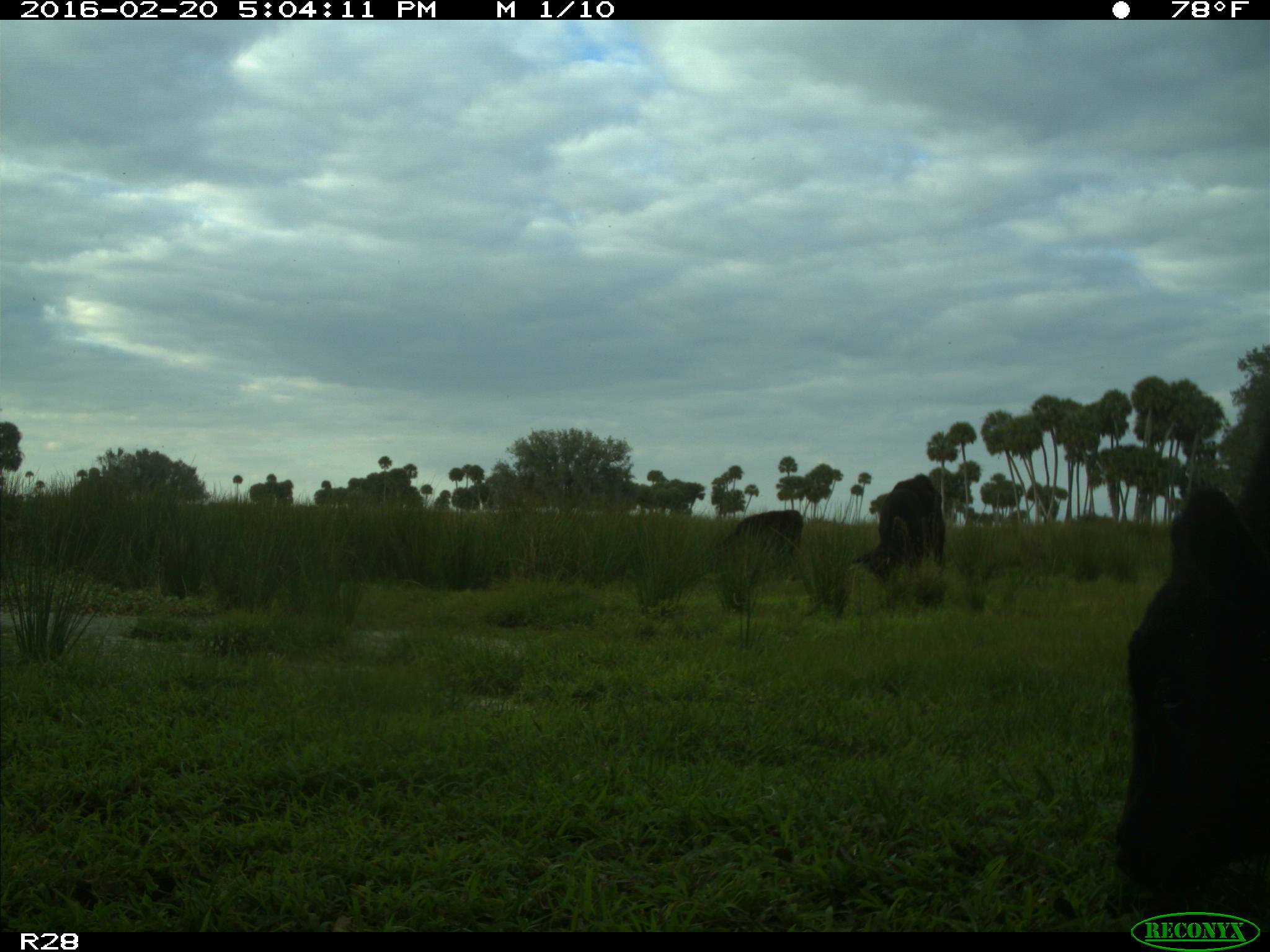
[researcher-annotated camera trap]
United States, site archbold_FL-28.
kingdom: Animalia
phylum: Chordata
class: Mammalia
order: Artiodactyla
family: Bovidae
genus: Bos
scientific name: Bos taurus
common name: domestic cow